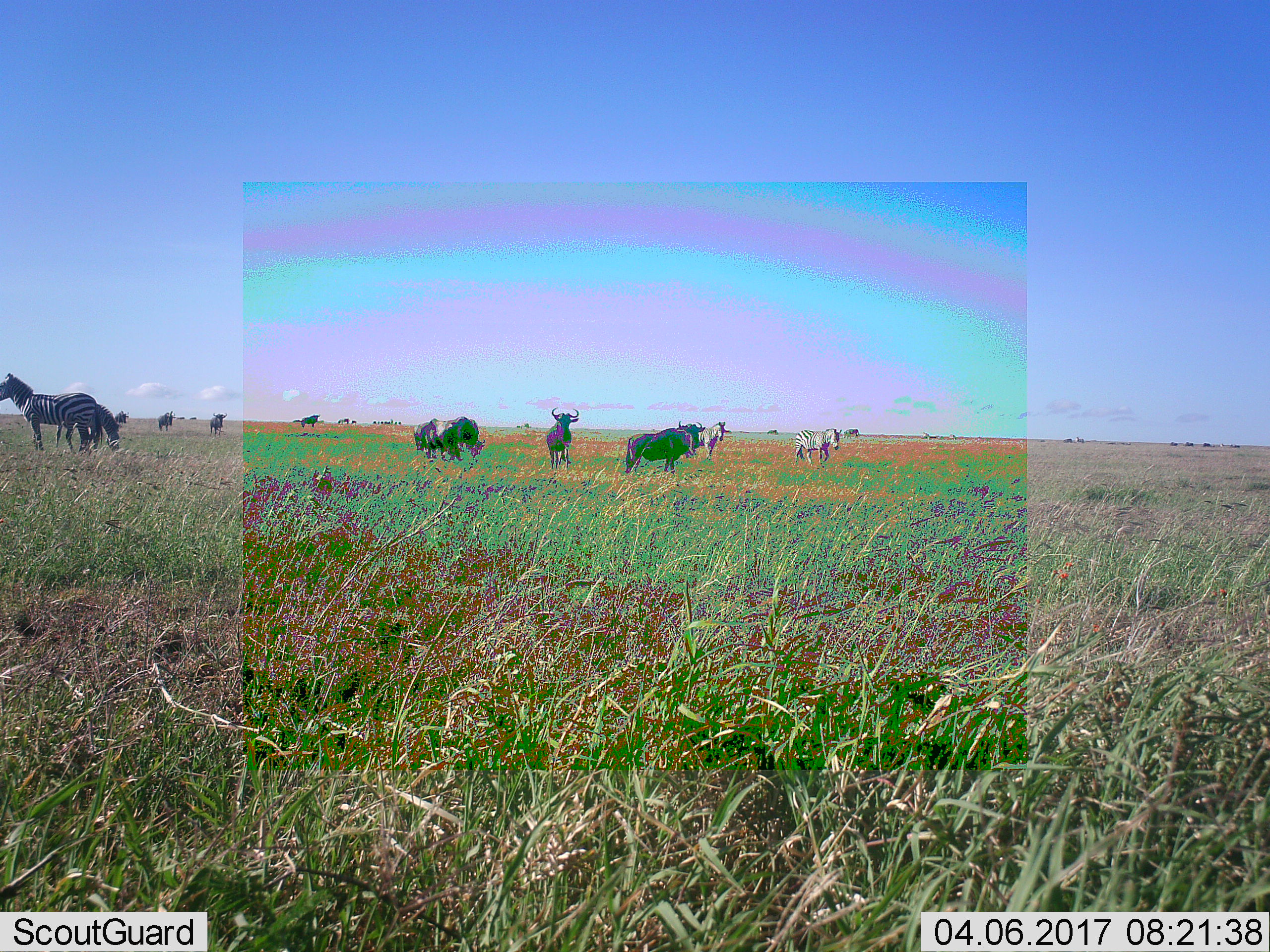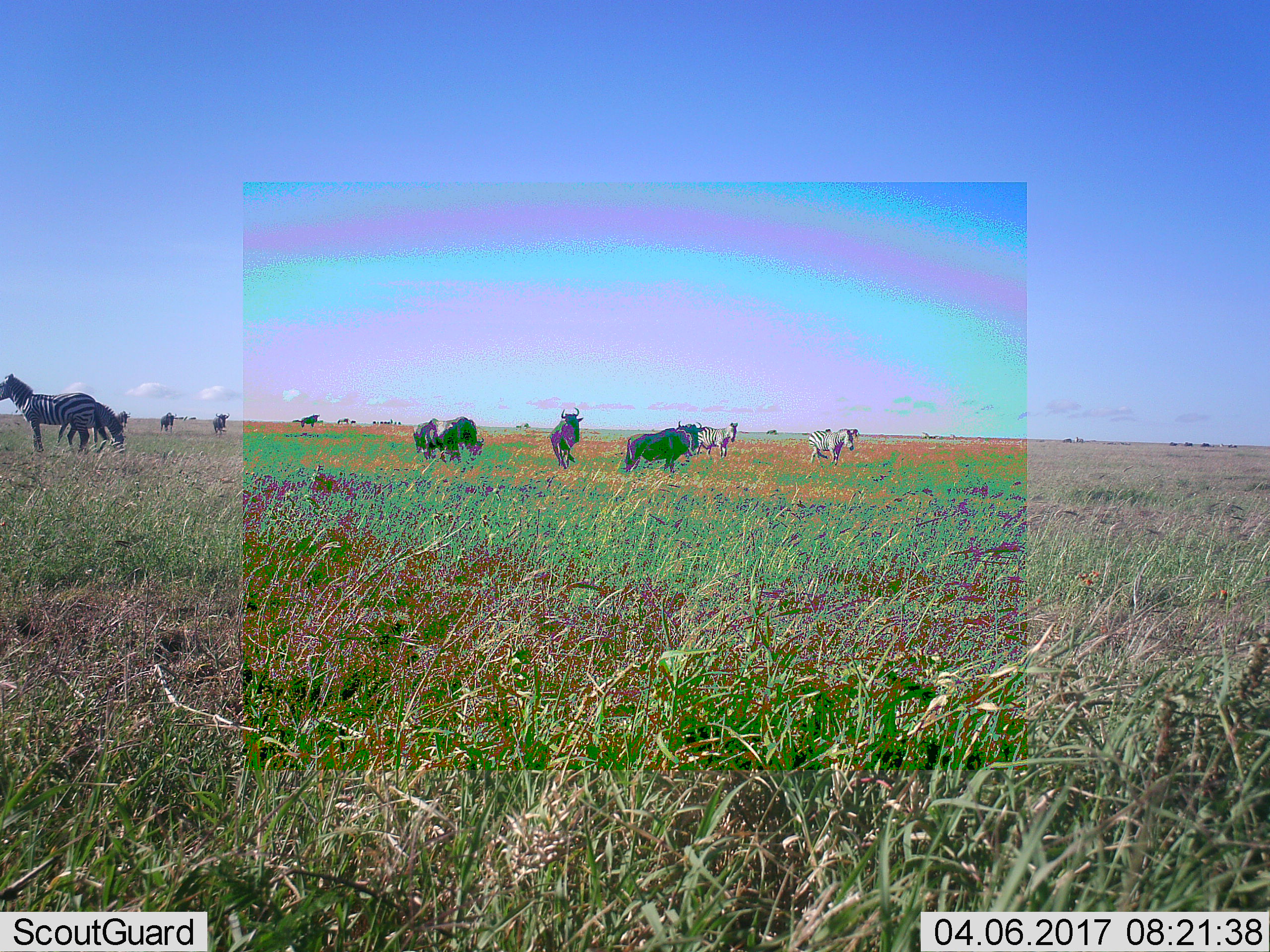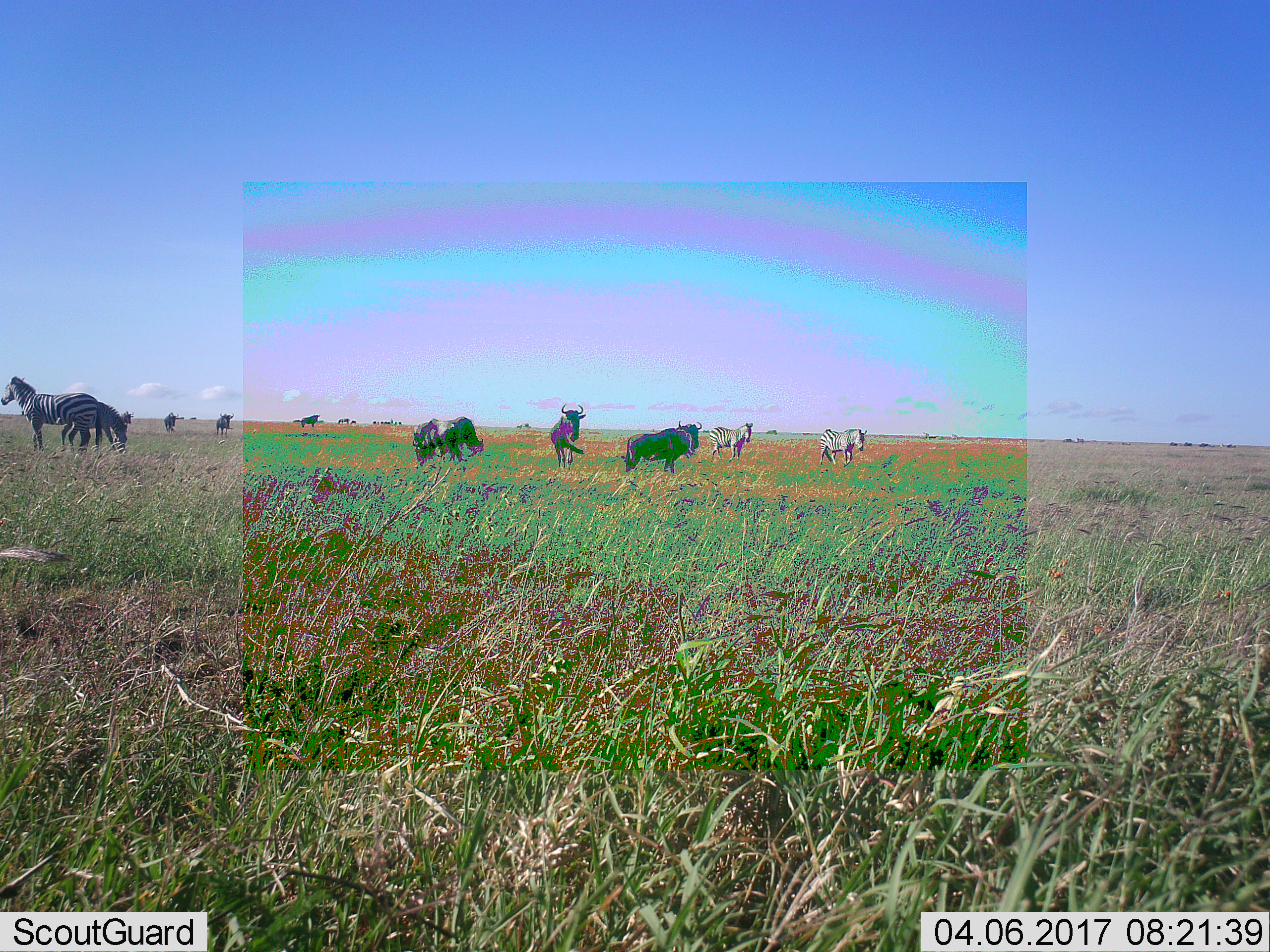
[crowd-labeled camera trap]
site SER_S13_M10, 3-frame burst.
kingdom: Animalia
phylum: Chordata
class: Mammalia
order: Artiodactyla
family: Bovidae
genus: Connochaetes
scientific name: Connochaetes taurinus taurinus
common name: blue wildebeest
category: wildebeestblue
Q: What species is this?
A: Wildebeestblue (blue wildebeest) (Connochaetes taurinus taurinus).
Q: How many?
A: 10.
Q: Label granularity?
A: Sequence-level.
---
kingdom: Animalia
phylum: Chordata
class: Mammalia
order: Perissodactyla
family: Equidae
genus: Equus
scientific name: Equus quagga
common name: plains zebra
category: zebraplains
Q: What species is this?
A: Zebraplains (plains zebra) (Equus quagga).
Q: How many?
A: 4.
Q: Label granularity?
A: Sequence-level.